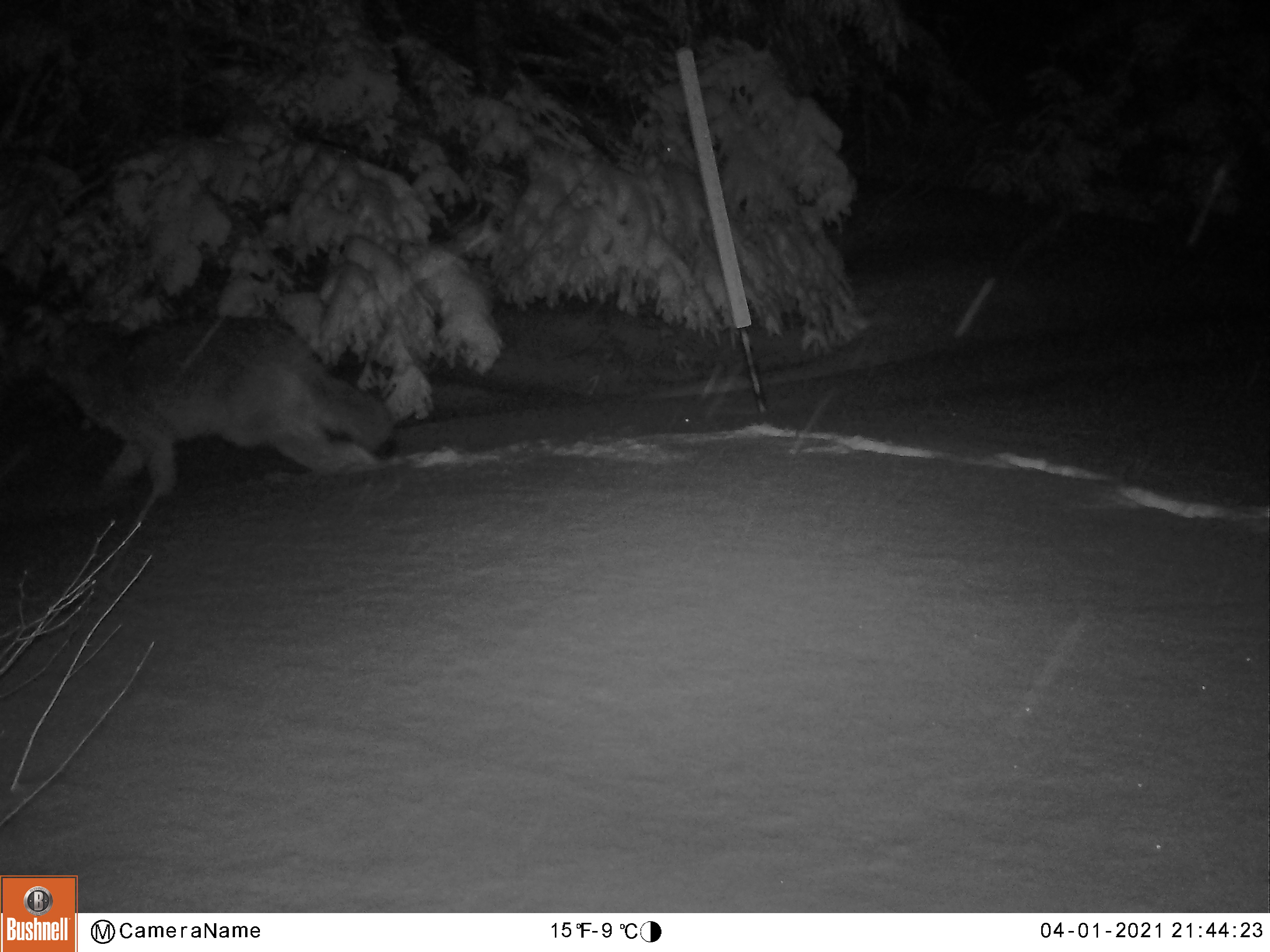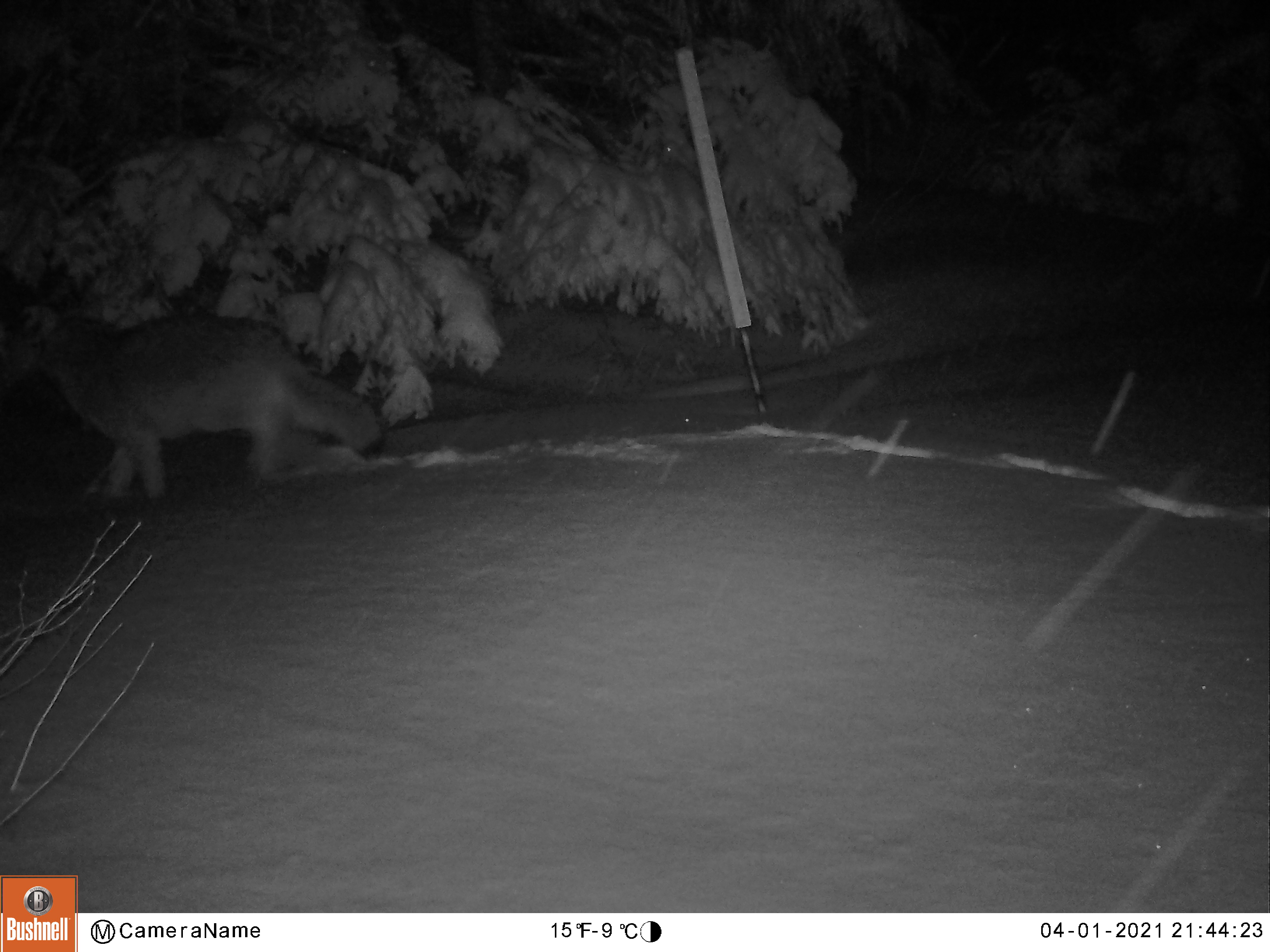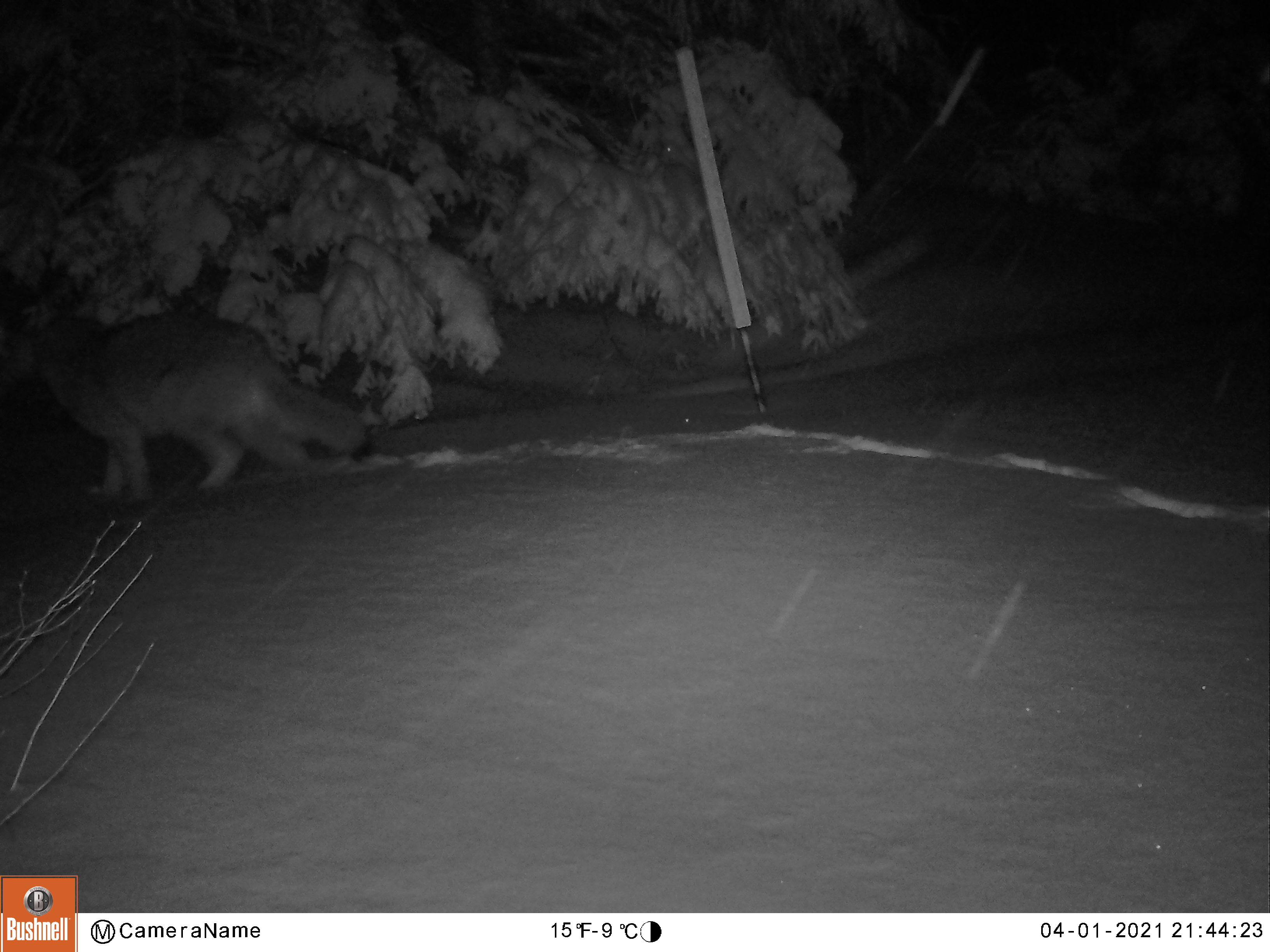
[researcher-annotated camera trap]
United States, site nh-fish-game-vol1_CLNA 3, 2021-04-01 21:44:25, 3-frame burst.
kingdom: Animalia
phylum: Chordata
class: Mammalia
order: Carnivora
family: Canidae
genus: Canis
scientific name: Canis latrans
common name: coyote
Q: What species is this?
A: Coyote (Canis latrans).